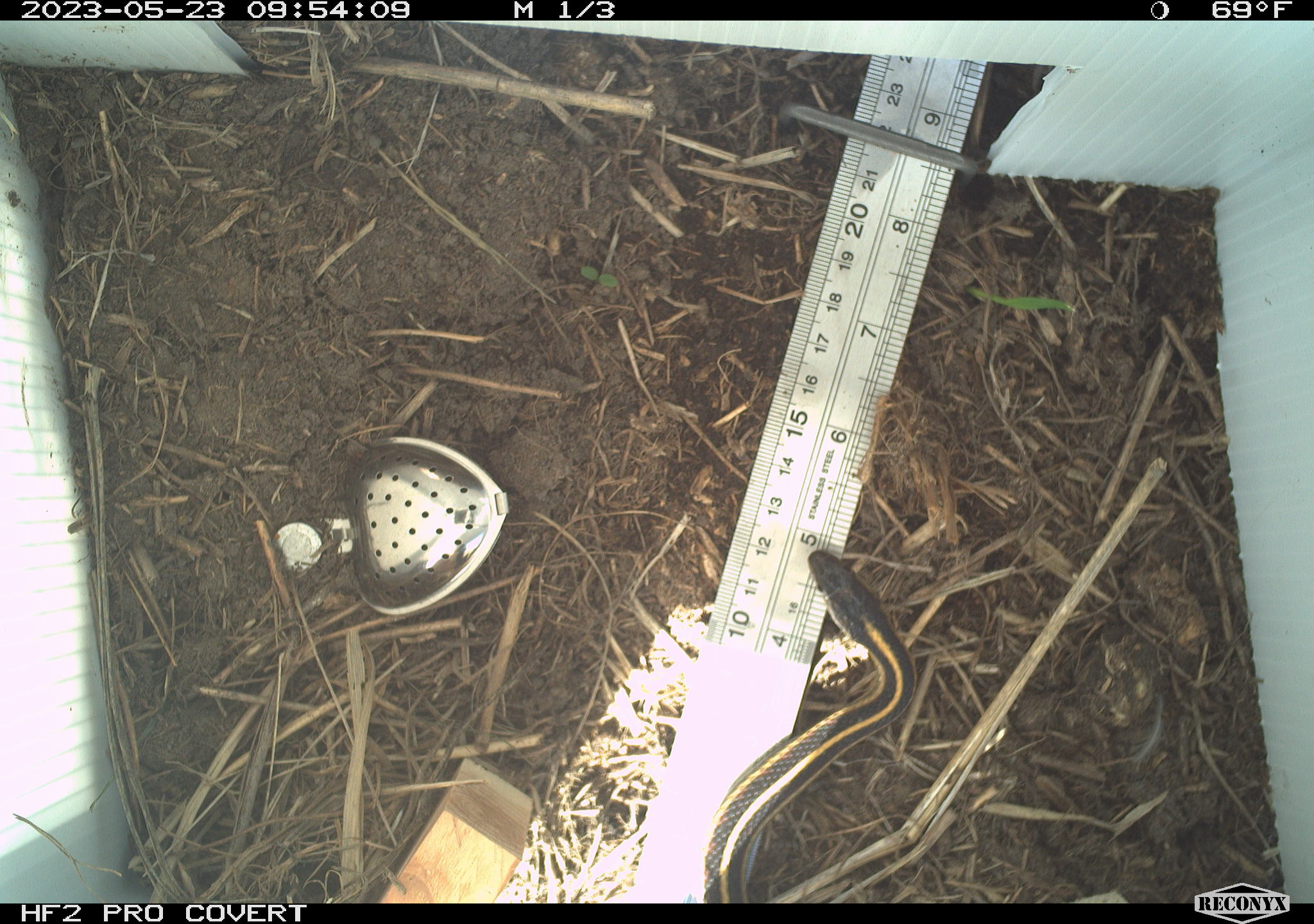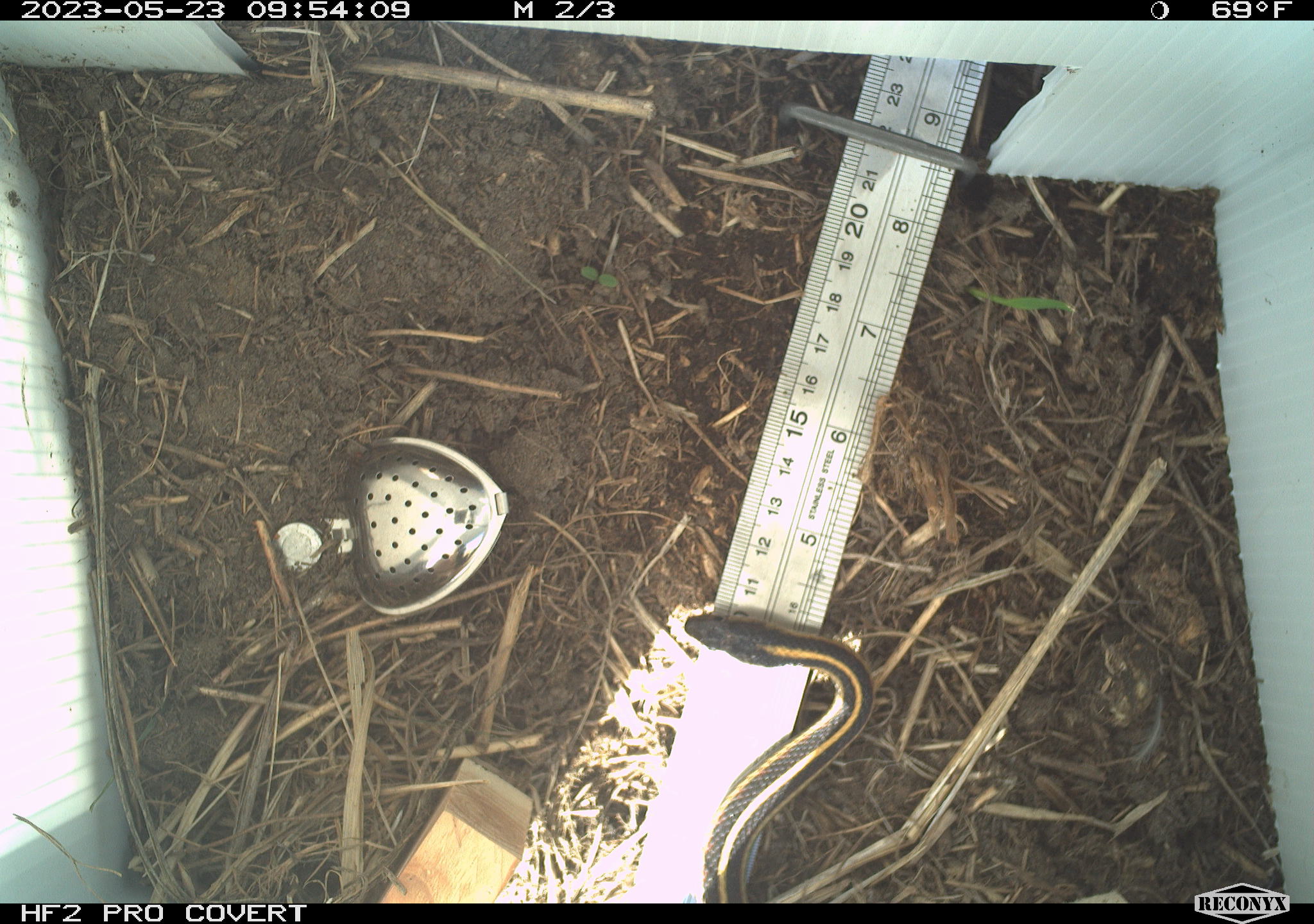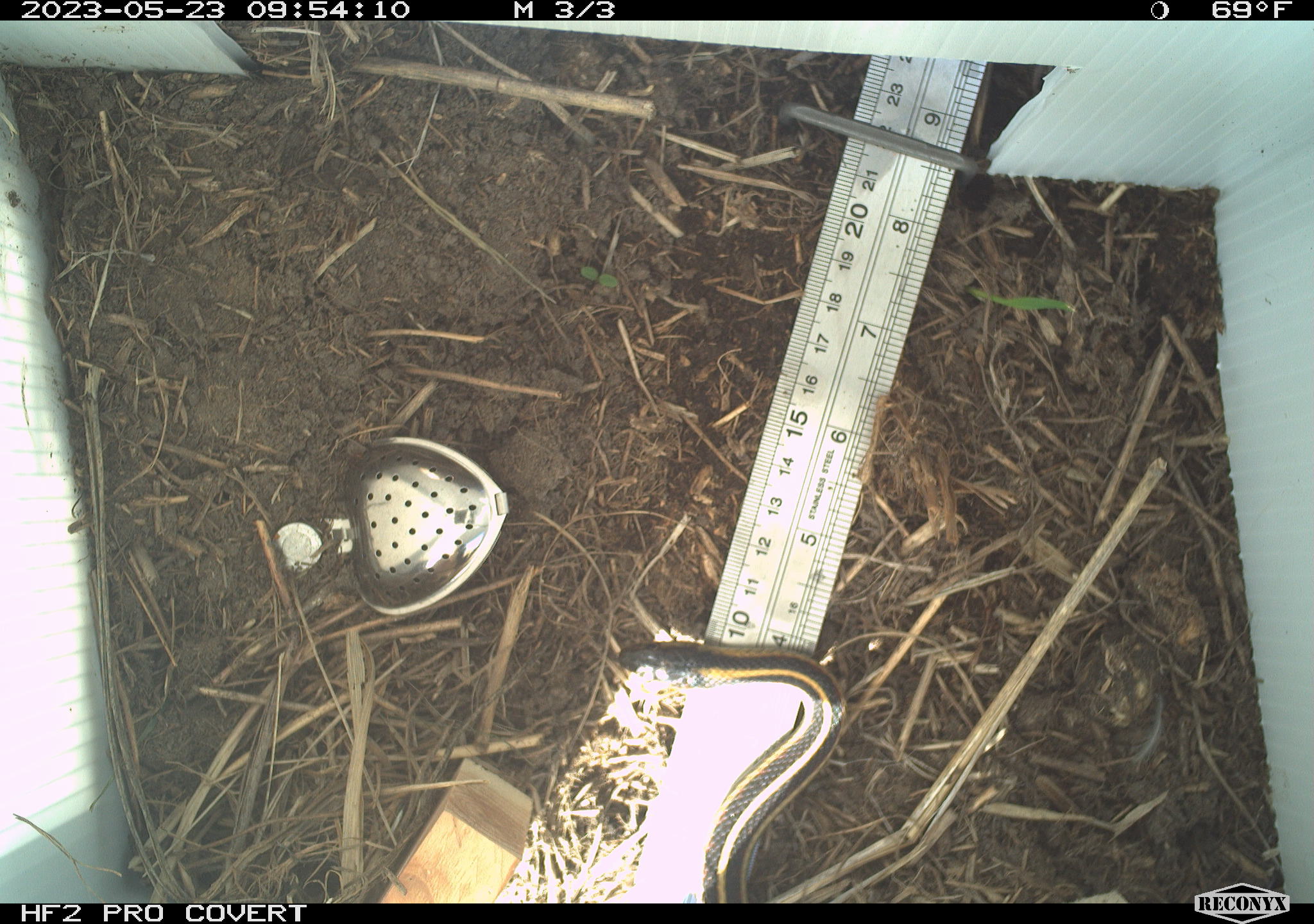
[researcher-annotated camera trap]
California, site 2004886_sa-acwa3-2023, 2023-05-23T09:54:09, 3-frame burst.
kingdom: Animalia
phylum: Chordata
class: Reptilia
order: Squamata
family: Colubridae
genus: Thamnophis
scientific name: Thamnophis elegans elegans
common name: mountain gartersnake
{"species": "mountain gartersnake (Thamnophis elegans elegans)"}